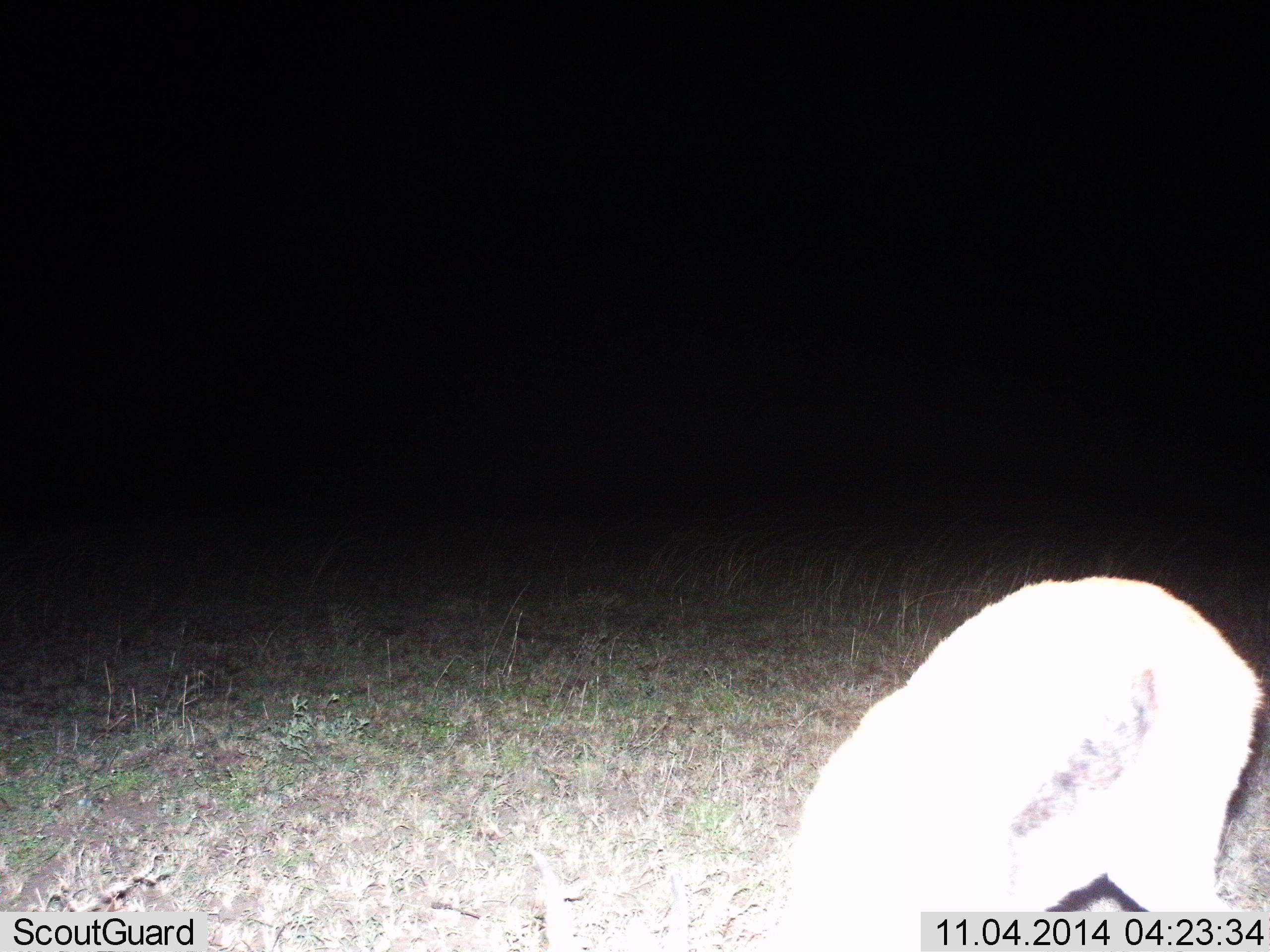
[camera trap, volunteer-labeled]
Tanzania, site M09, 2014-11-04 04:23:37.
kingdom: Animalia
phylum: Chordata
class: Mammalia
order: Artiodactyla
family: Bovidae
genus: Eudorcas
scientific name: Eudorcas thomsonii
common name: thomson's gazelle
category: gazellethomsons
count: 1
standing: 30%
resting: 0%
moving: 0%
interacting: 0%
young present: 0%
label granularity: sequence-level